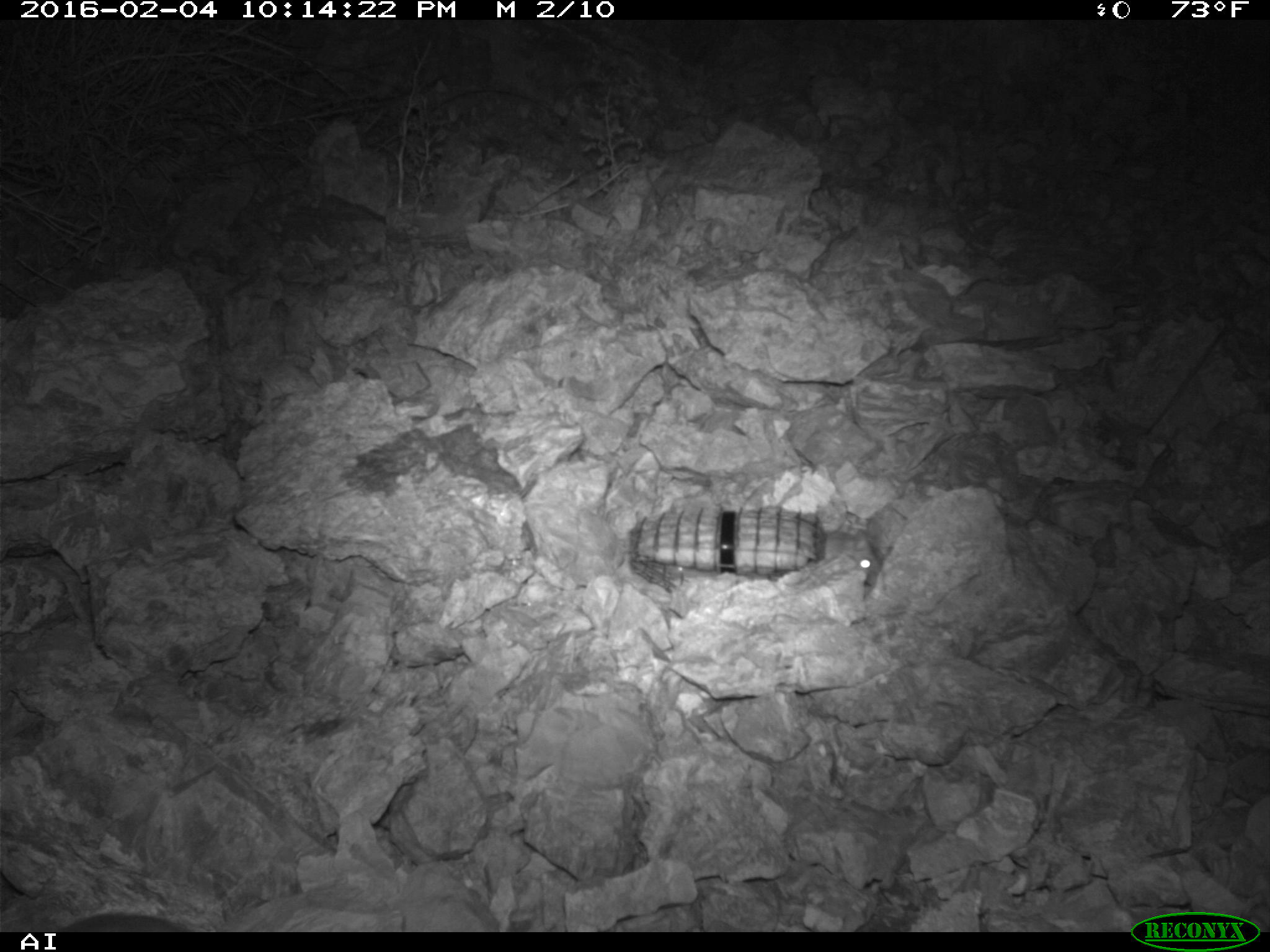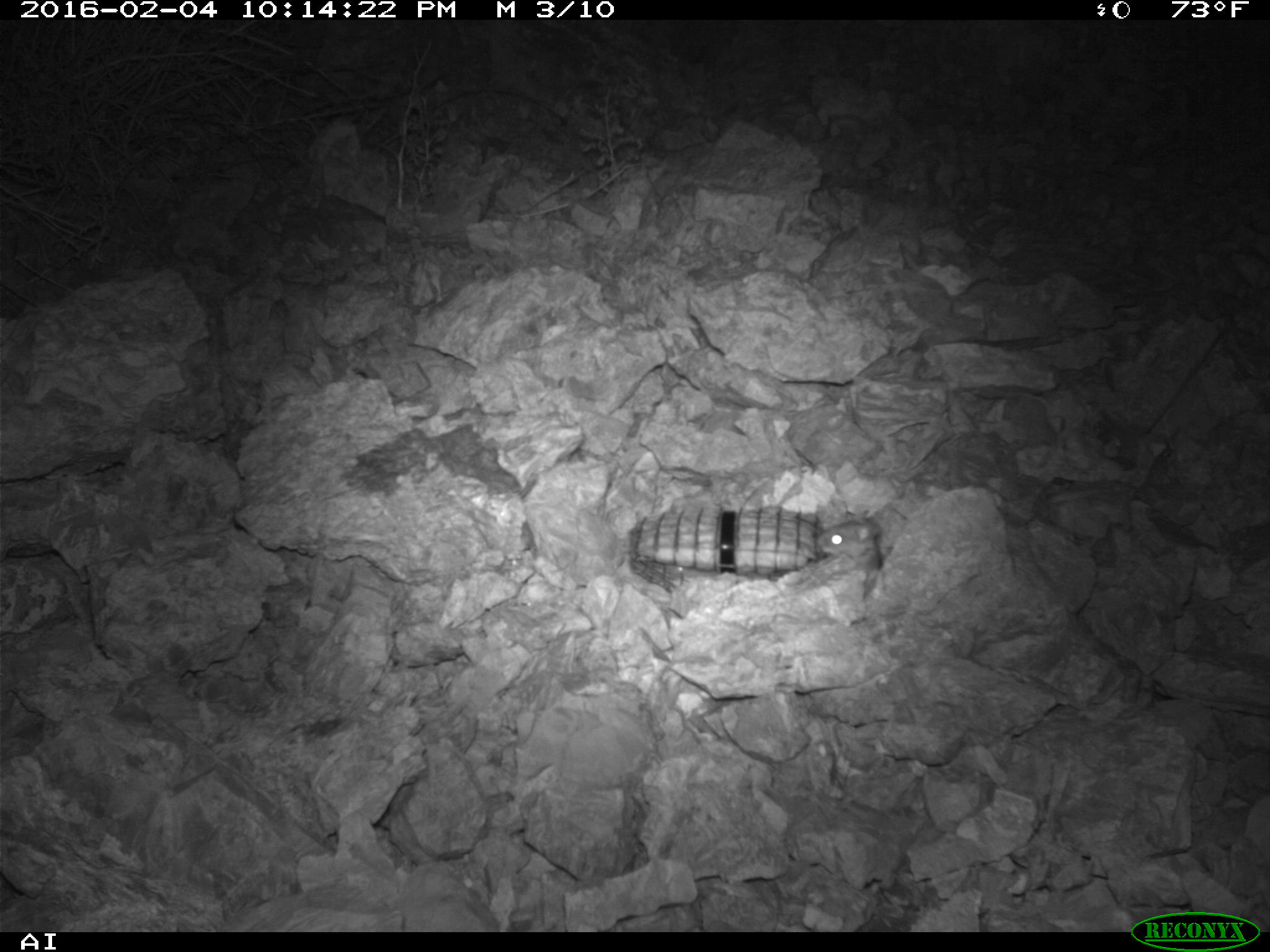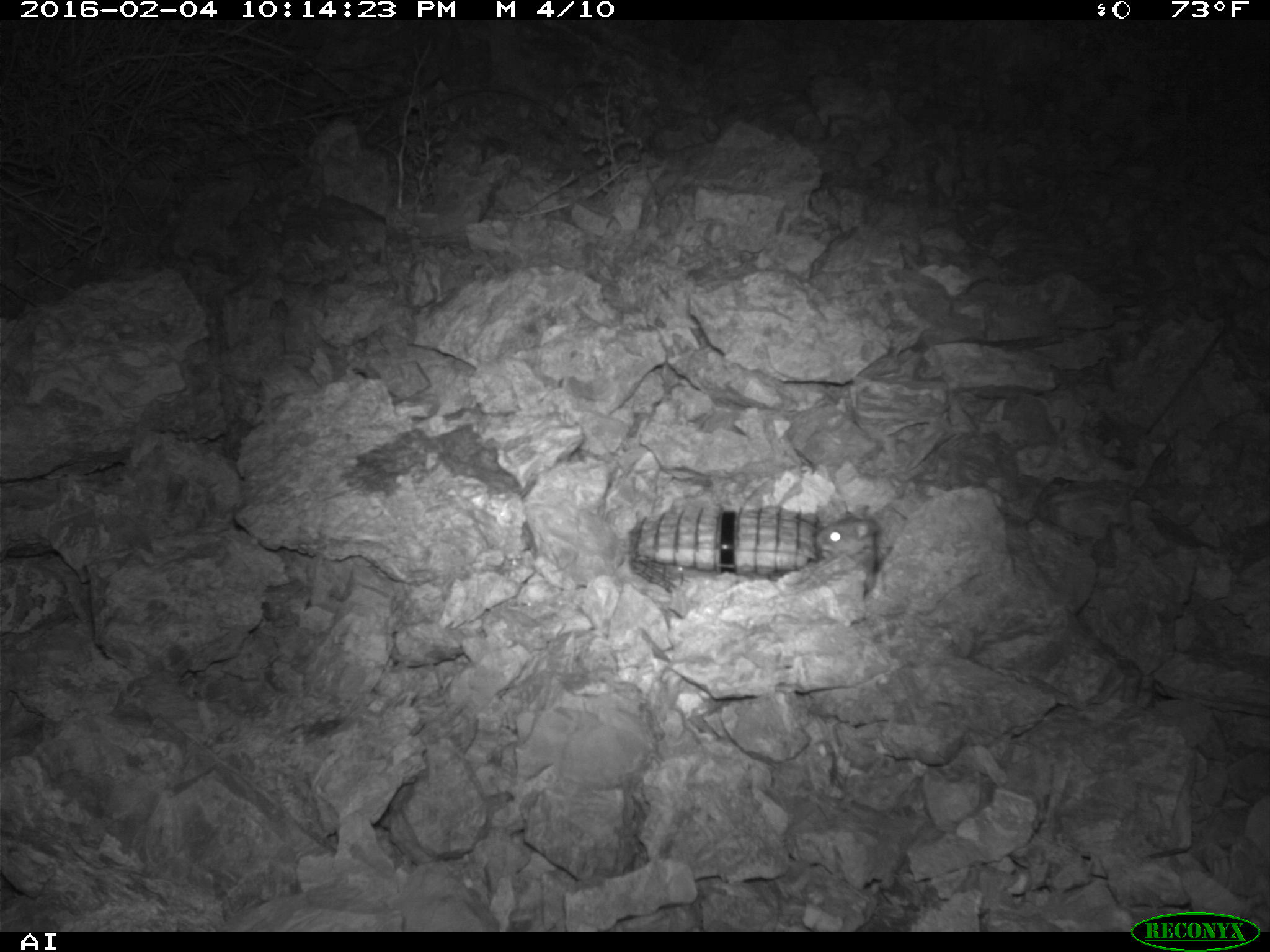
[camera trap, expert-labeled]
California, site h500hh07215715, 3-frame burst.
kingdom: Animalia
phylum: Chordata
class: Mammalia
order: Rodentia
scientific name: Rodentia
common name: rodent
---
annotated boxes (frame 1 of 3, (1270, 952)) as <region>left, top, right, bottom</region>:
rodent: <region>823, 529, 881, 583</region>; <region>56, 913, 187, 932</region>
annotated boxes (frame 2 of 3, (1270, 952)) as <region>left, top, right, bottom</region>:
rodent: <region>815, 518, 881, 570</region>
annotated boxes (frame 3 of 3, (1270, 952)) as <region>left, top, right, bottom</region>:
rodent: <region>816, 505, 879, 589</region>